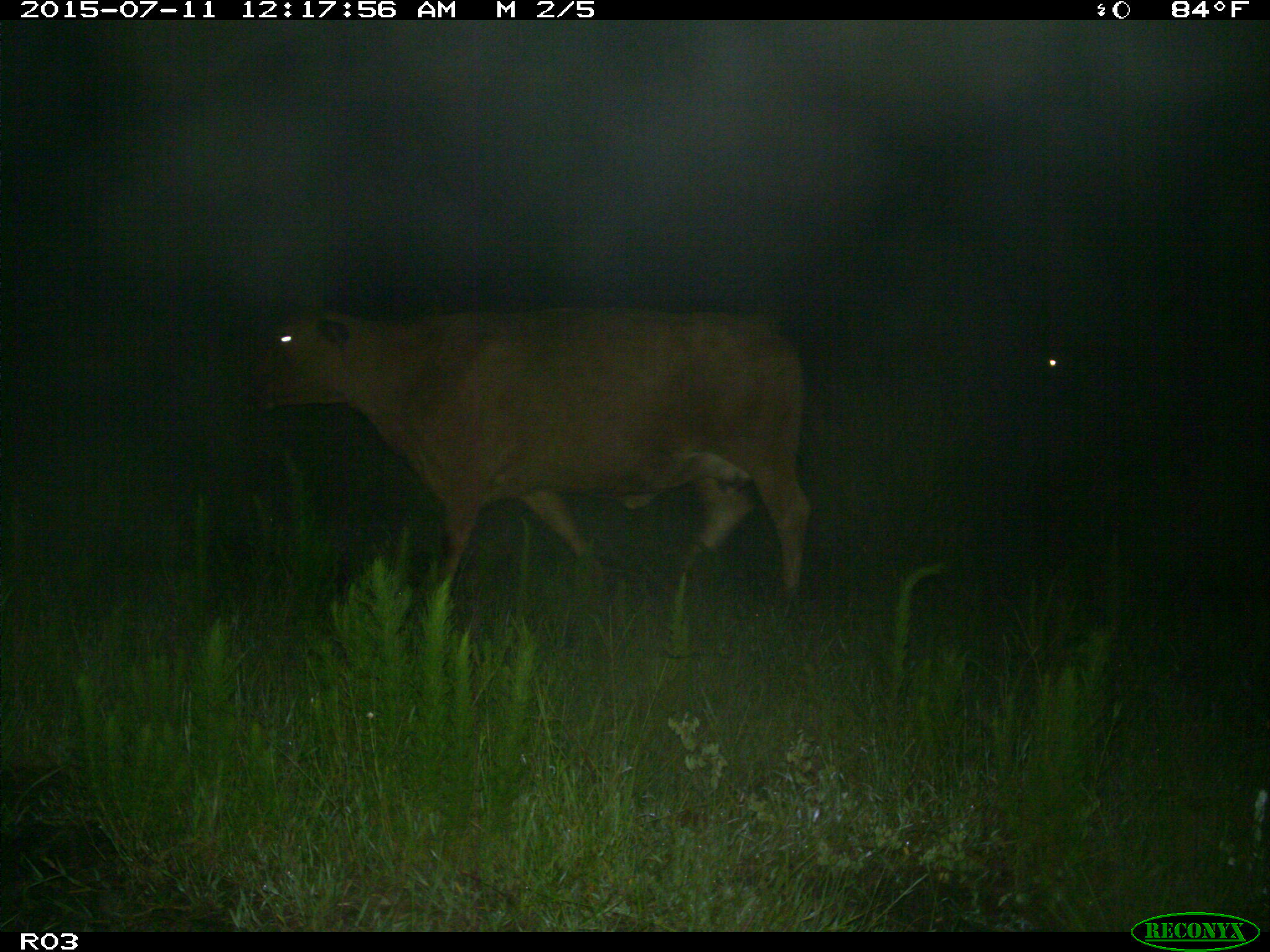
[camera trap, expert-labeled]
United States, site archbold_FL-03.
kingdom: Animalia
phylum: Chordata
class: Mammalia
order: Artiodactyla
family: Bovidae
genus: Bos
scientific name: Bos taurus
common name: domestic cow